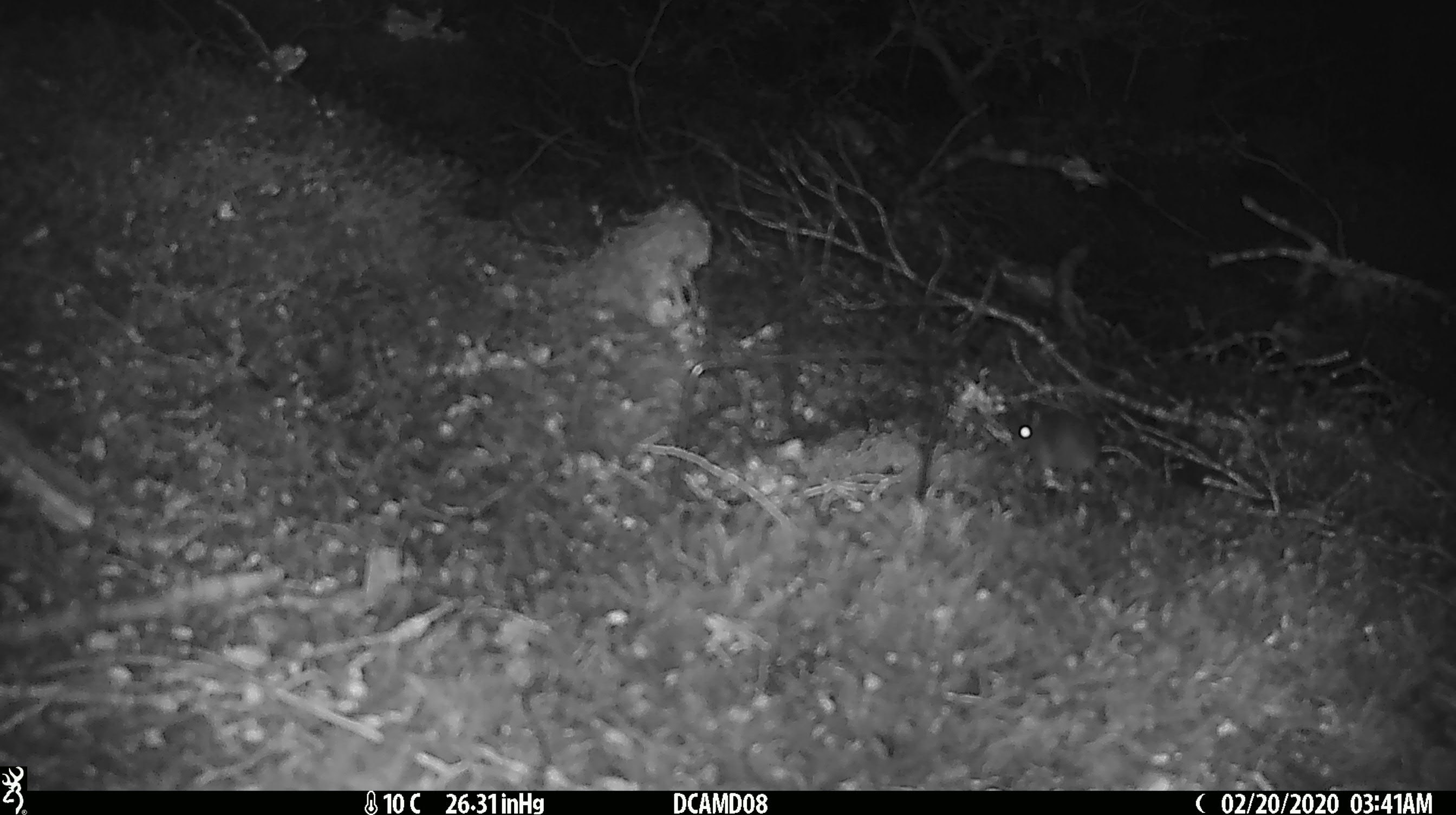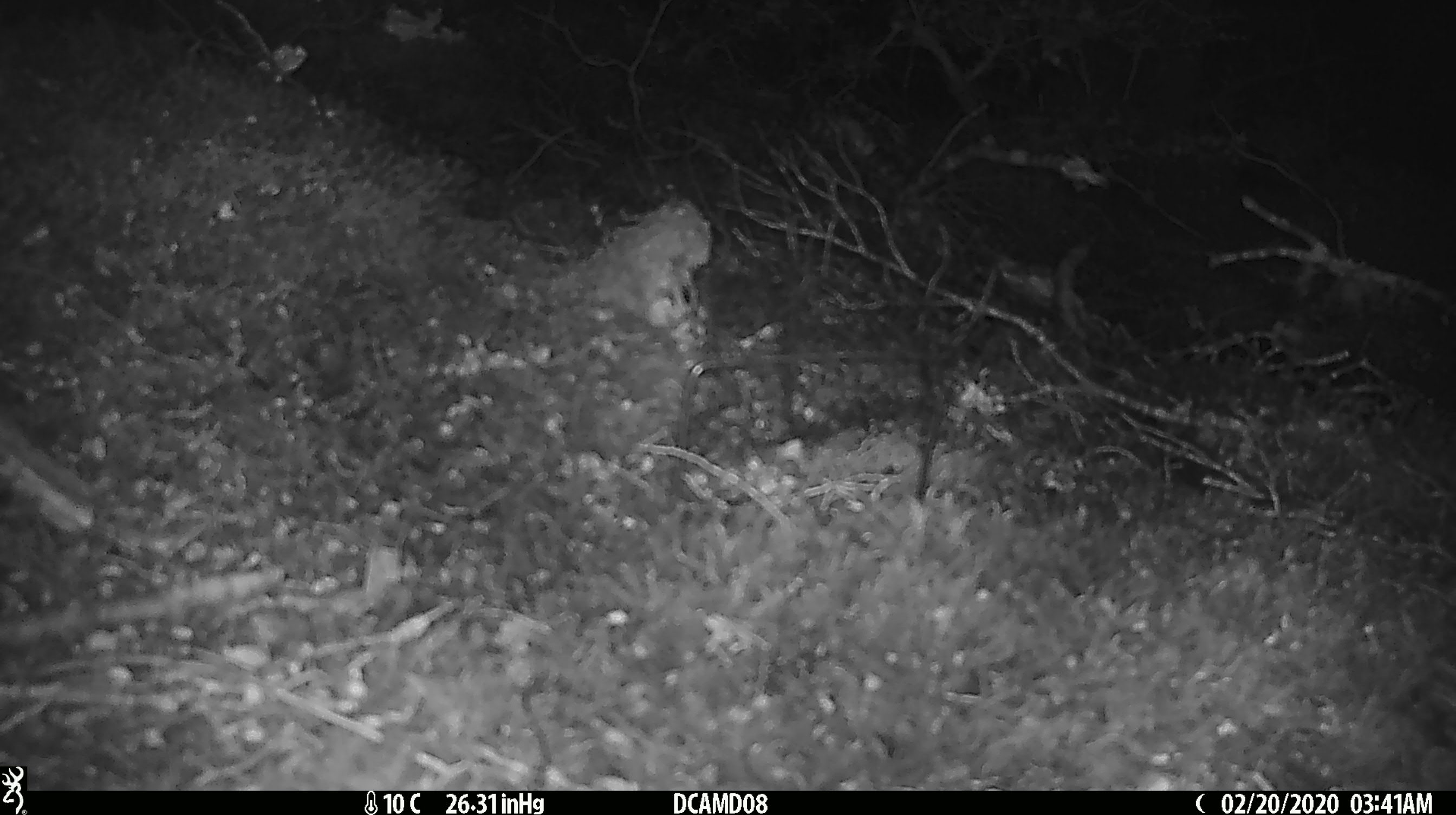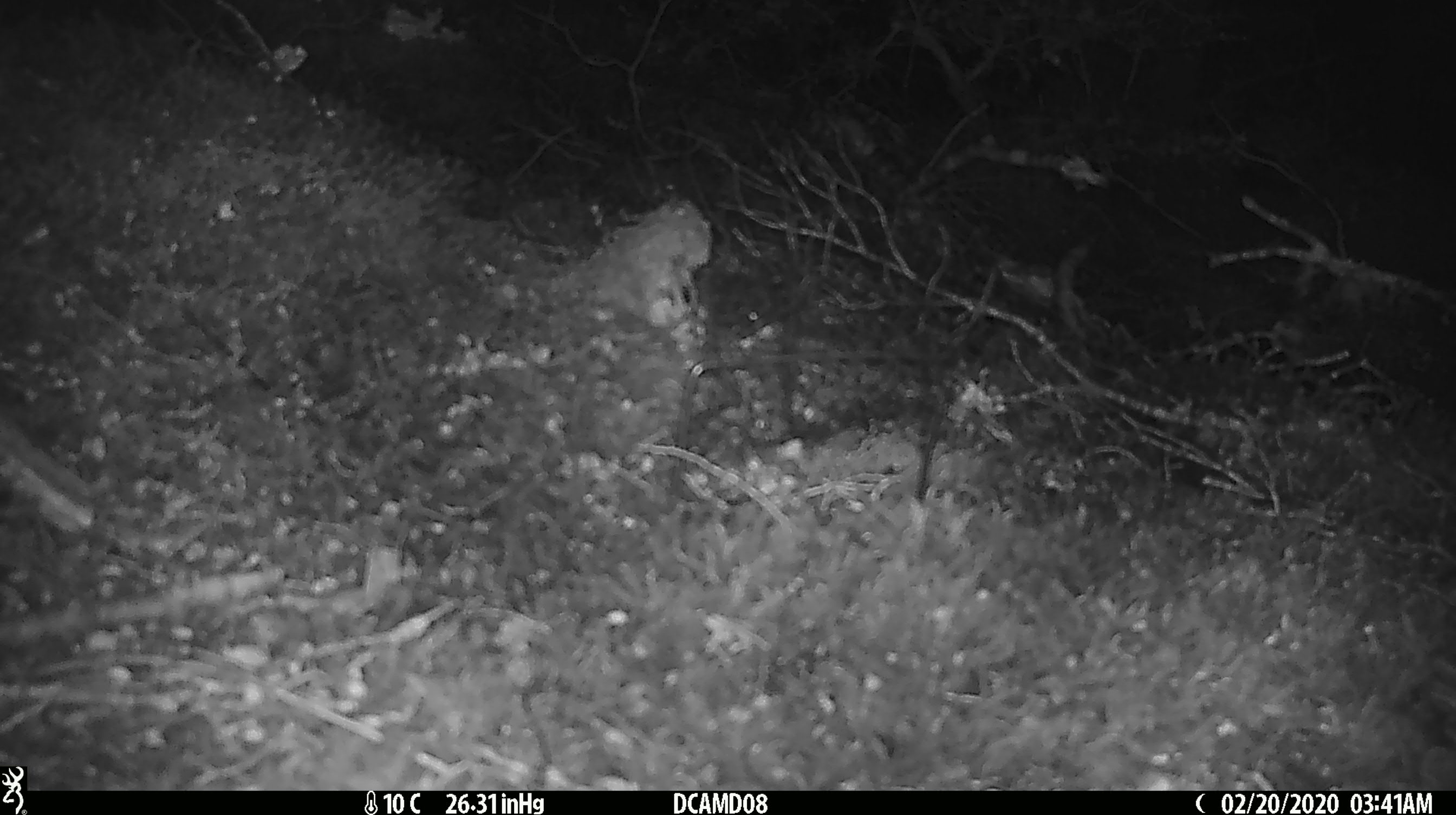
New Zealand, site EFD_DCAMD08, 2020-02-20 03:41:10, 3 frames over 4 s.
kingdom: Animalia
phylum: Chordata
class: Mammalia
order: Rodentia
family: Muridae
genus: Mus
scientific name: Mus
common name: mouse